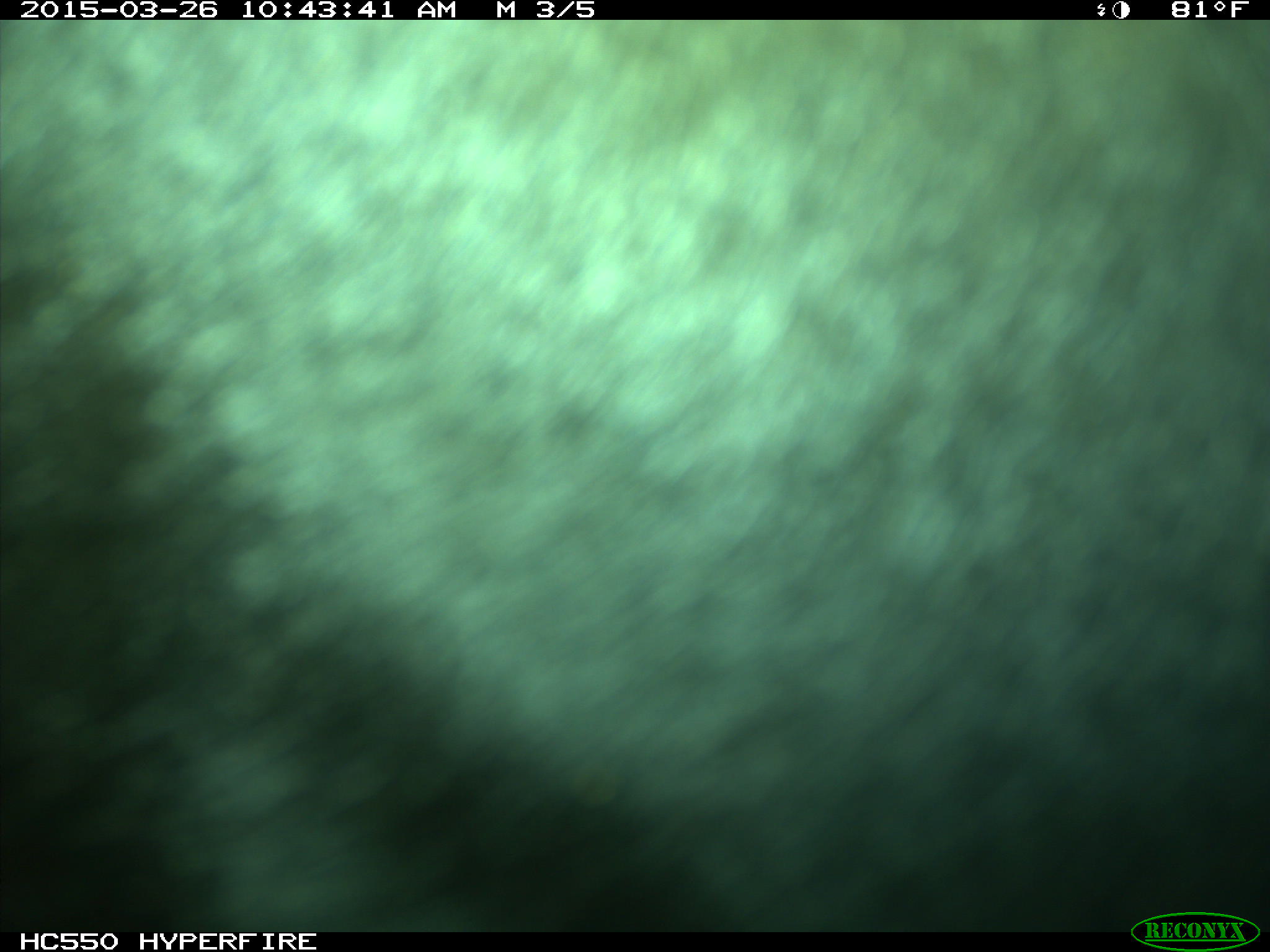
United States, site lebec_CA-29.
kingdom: Animalia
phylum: Chordata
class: Mammalia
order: Artiodactyla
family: Bovidae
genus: Bos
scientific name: Bos taurus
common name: domestic cow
Bos taurus (domestic cow).